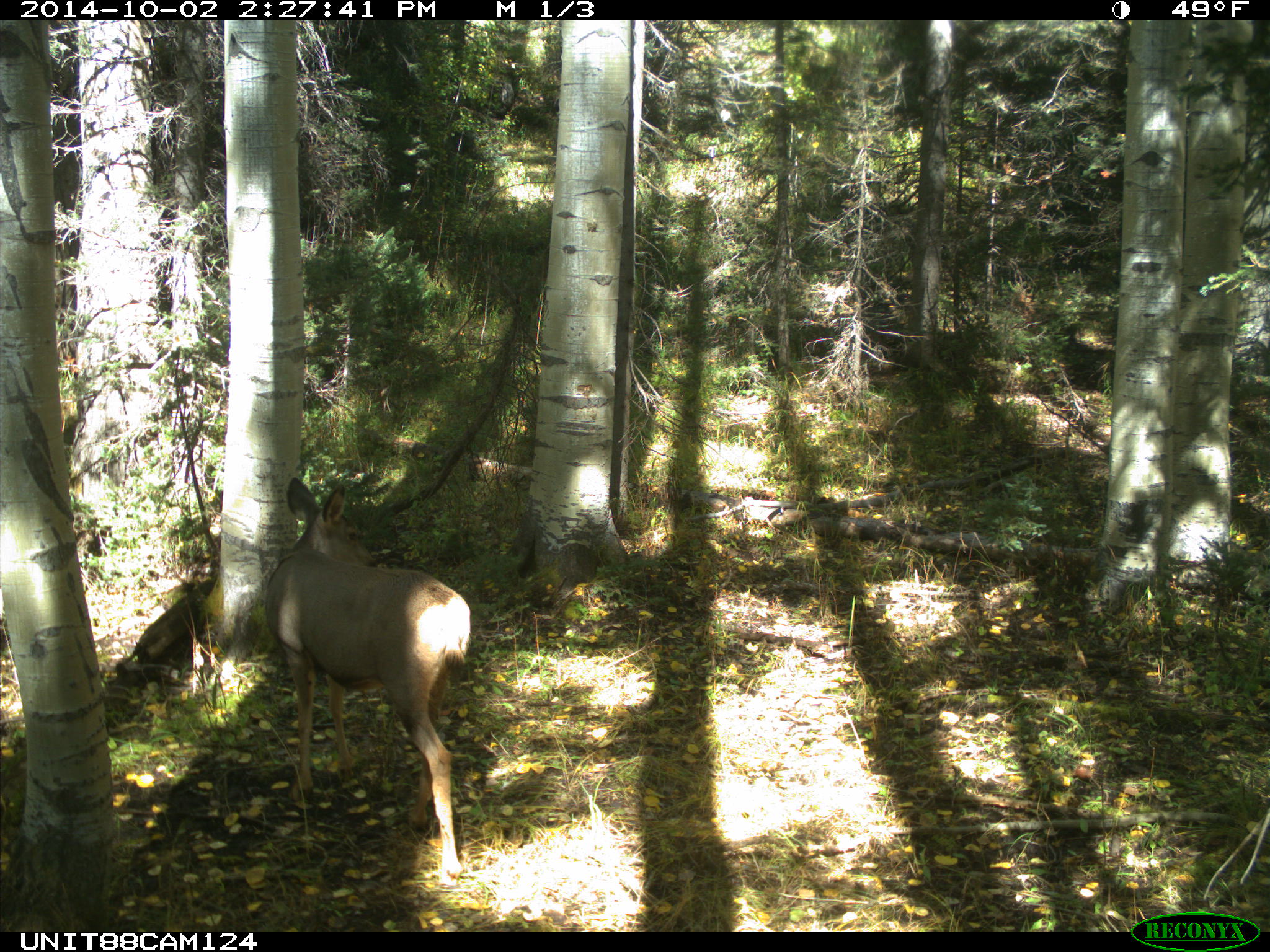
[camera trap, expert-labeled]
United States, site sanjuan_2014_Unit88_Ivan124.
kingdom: Animalia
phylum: Chordata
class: Mammalia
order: Artiodactyla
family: Cervidae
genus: Odocoileus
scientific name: Odocoileus hemionus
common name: mule deer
Odocoileus hemionus (mule deer).